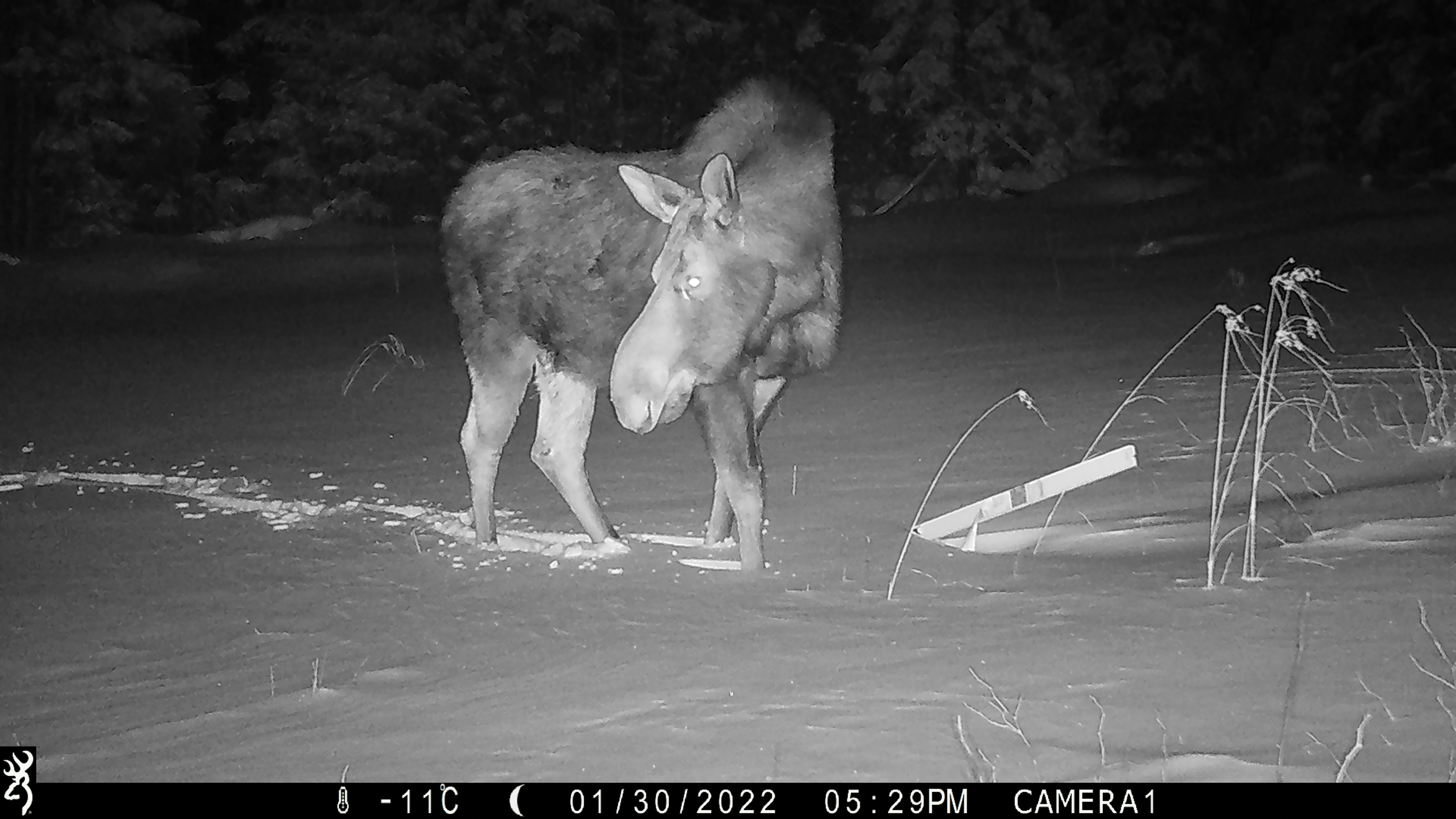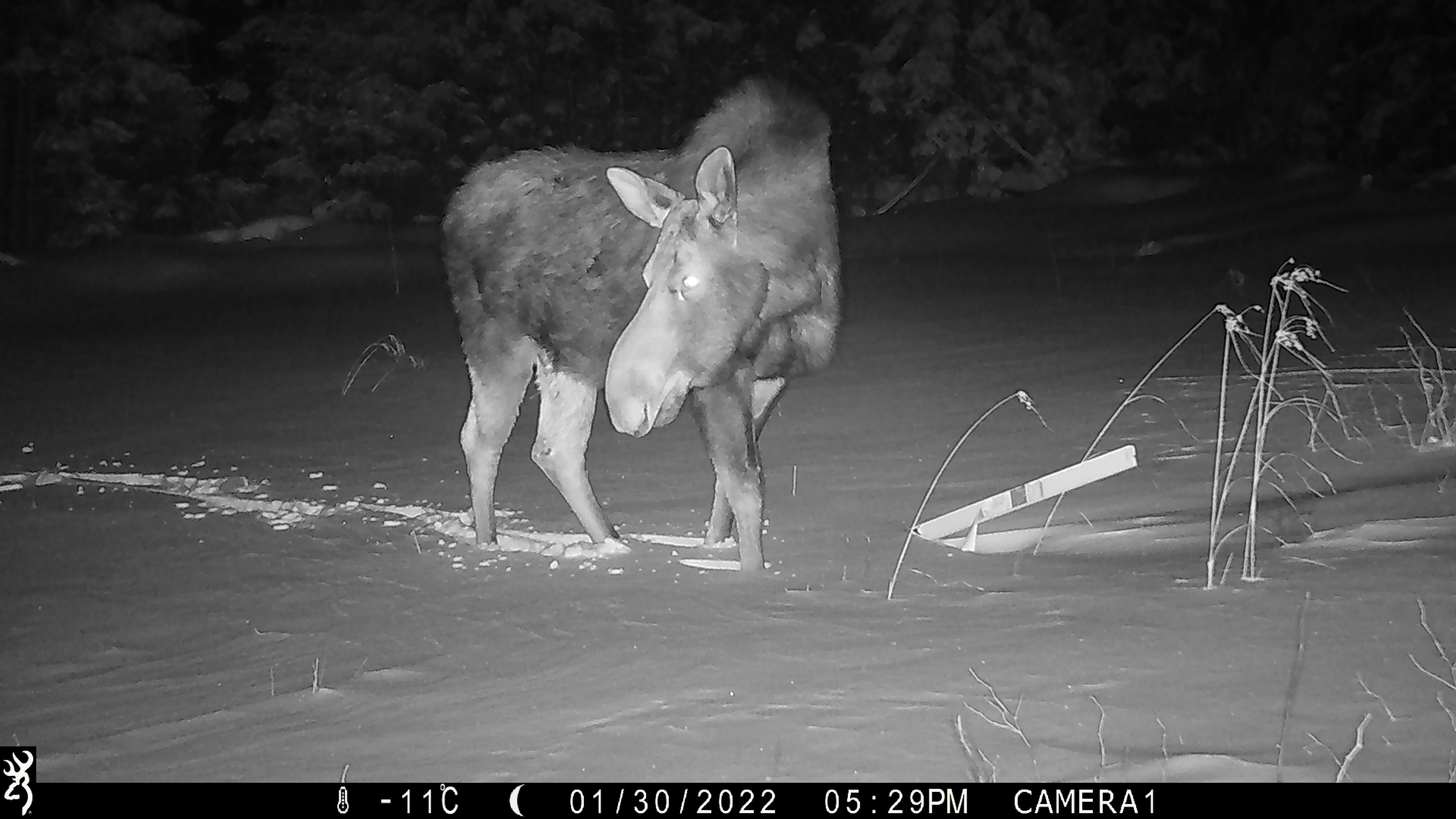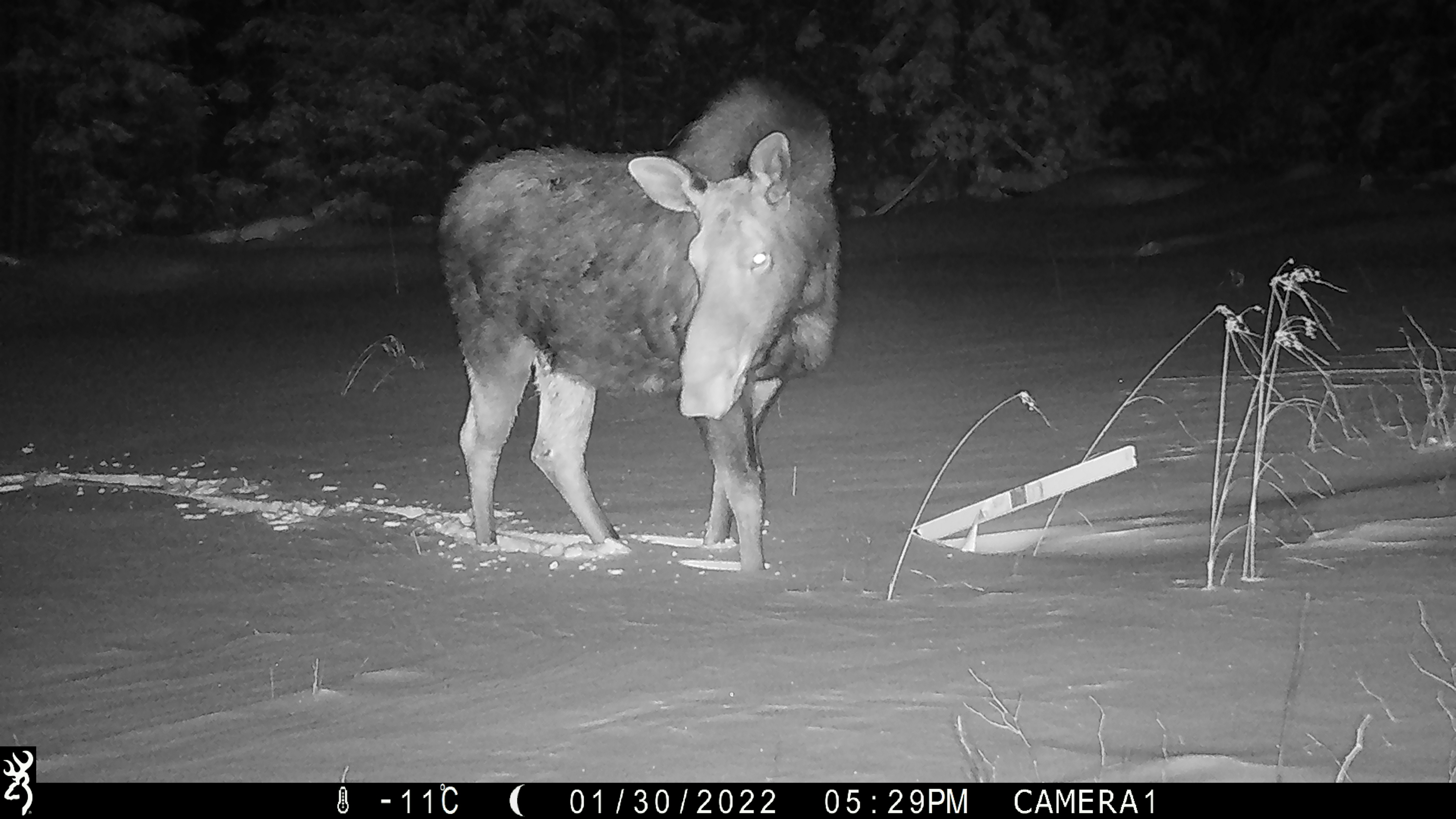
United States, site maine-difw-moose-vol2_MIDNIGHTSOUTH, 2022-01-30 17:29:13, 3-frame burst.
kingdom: Animalia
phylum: Chordata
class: Mammalia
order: Artiodactyla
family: Cervidae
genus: Alces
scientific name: Alces alces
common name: moose